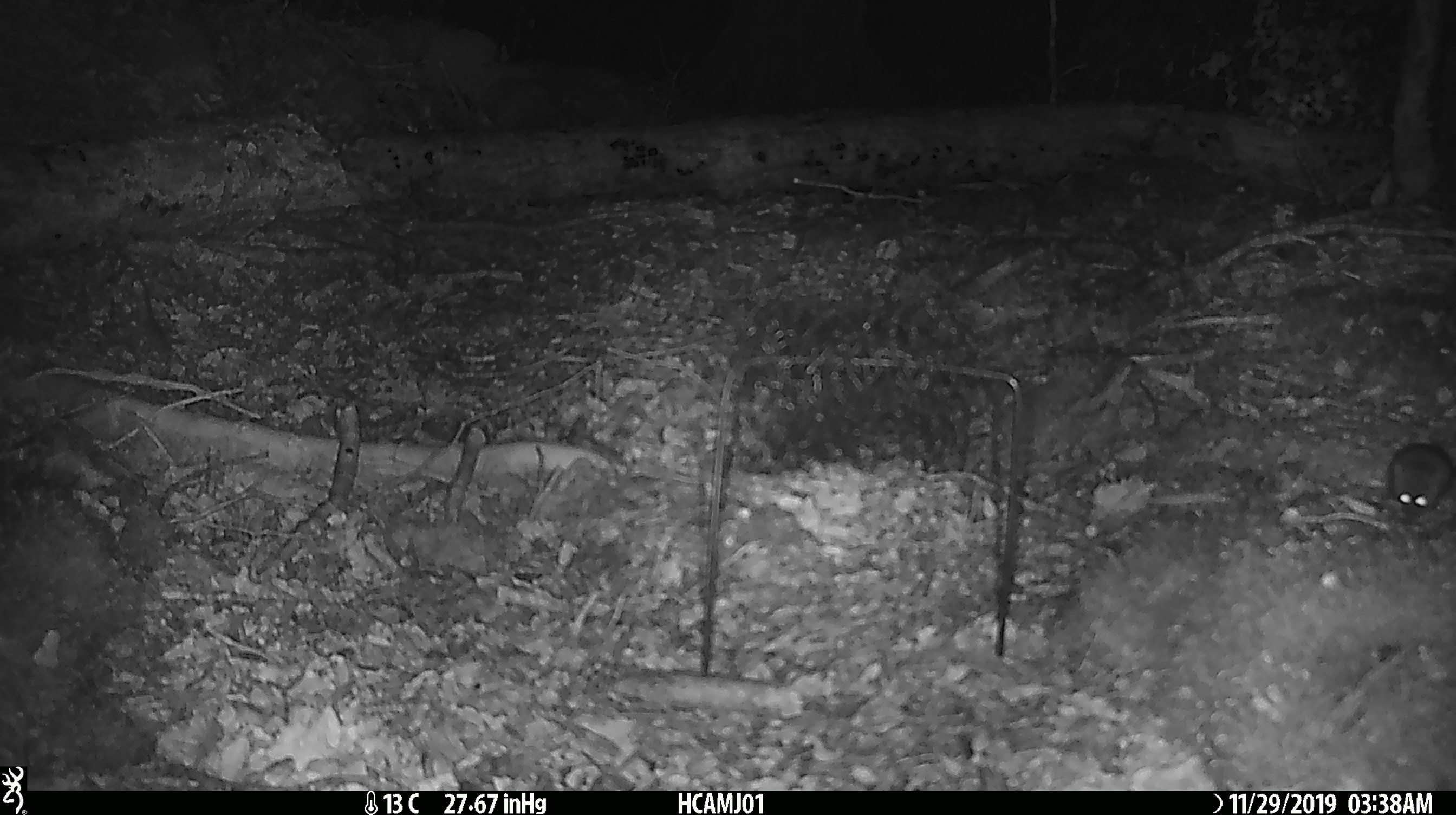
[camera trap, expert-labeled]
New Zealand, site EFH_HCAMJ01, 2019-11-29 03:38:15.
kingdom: Animalia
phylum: Chordata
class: Mammalia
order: Rodentia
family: Muridae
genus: Mus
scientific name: Mus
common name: mouse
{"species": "mouse (Mus)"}